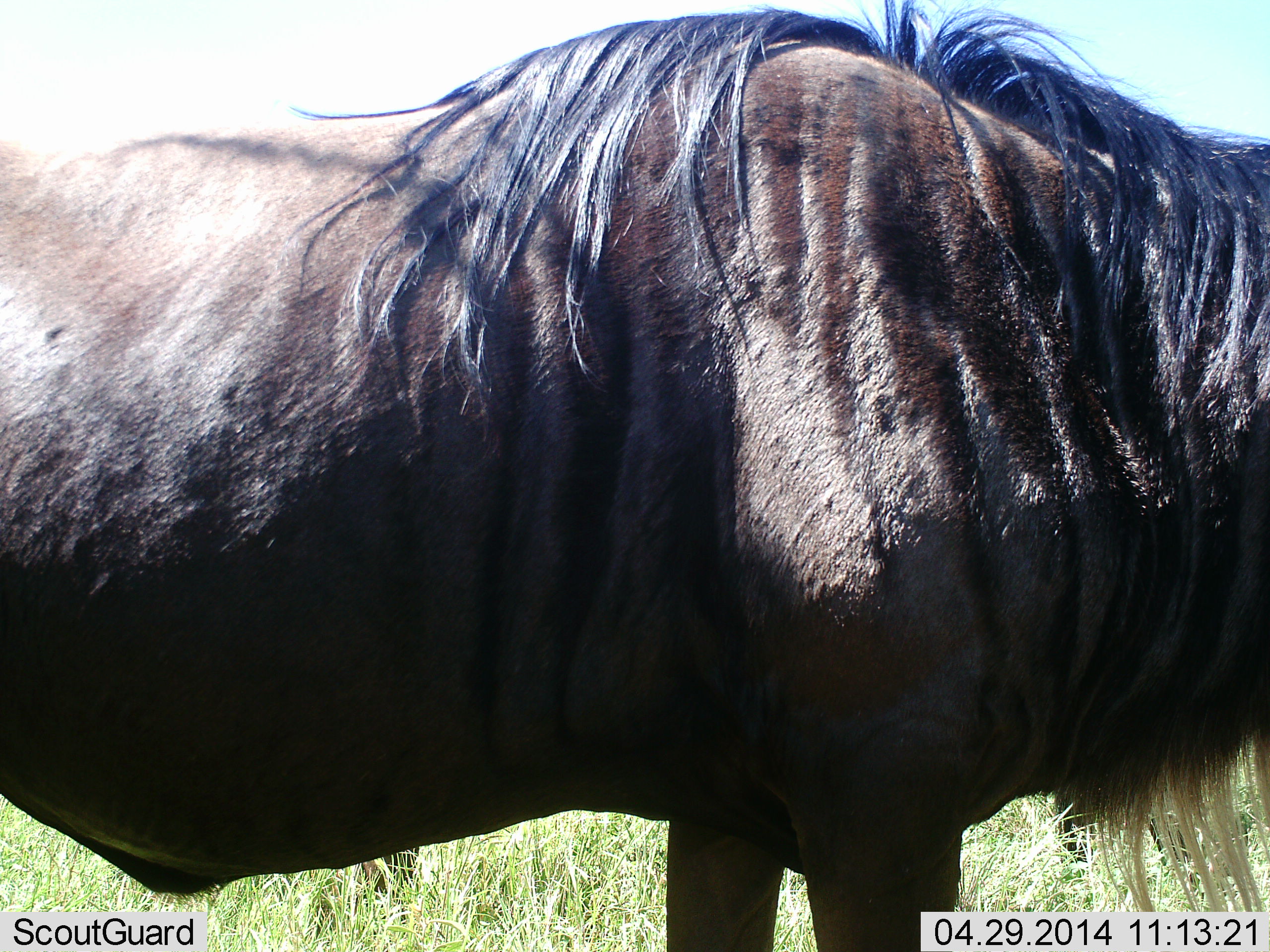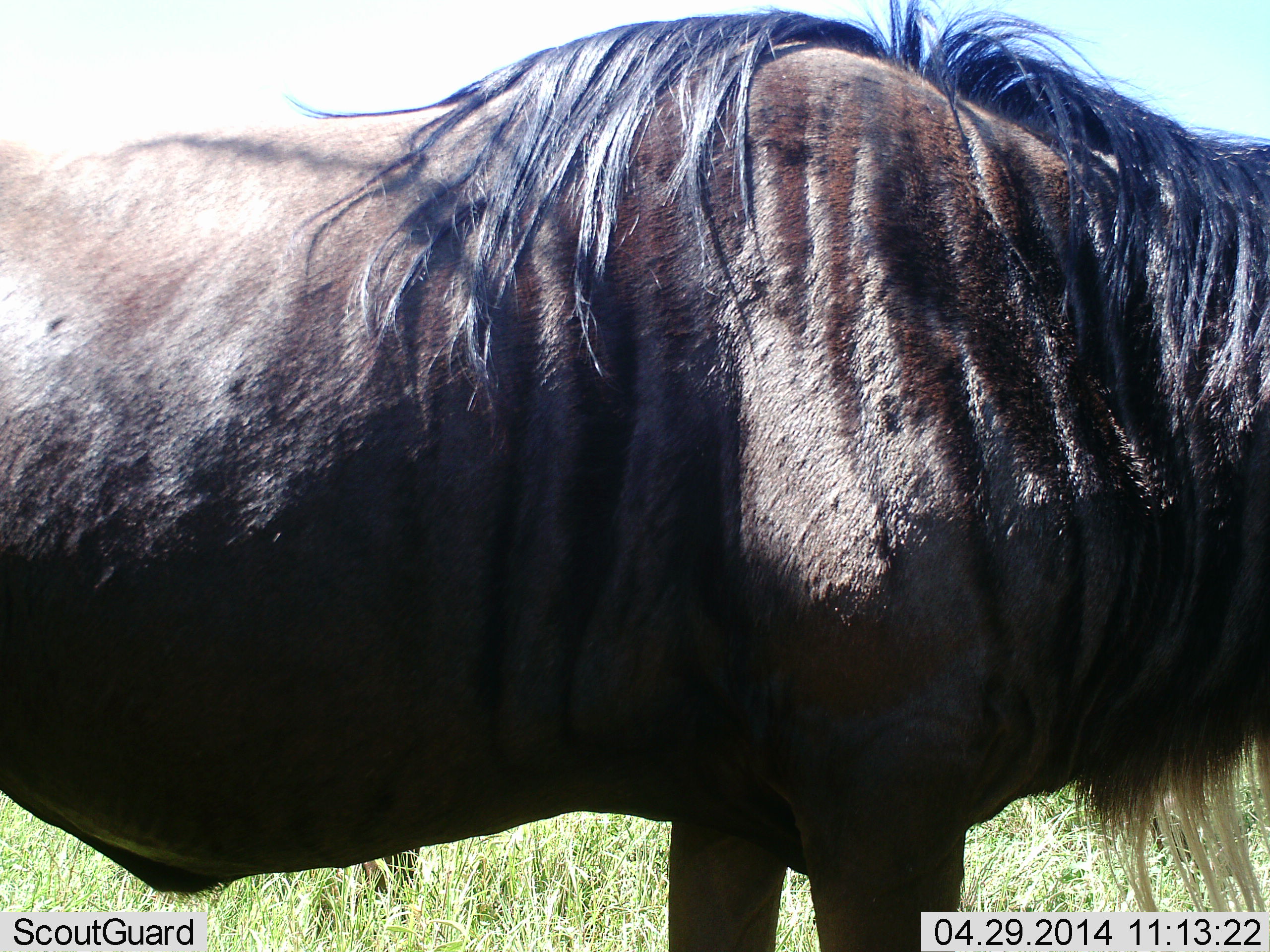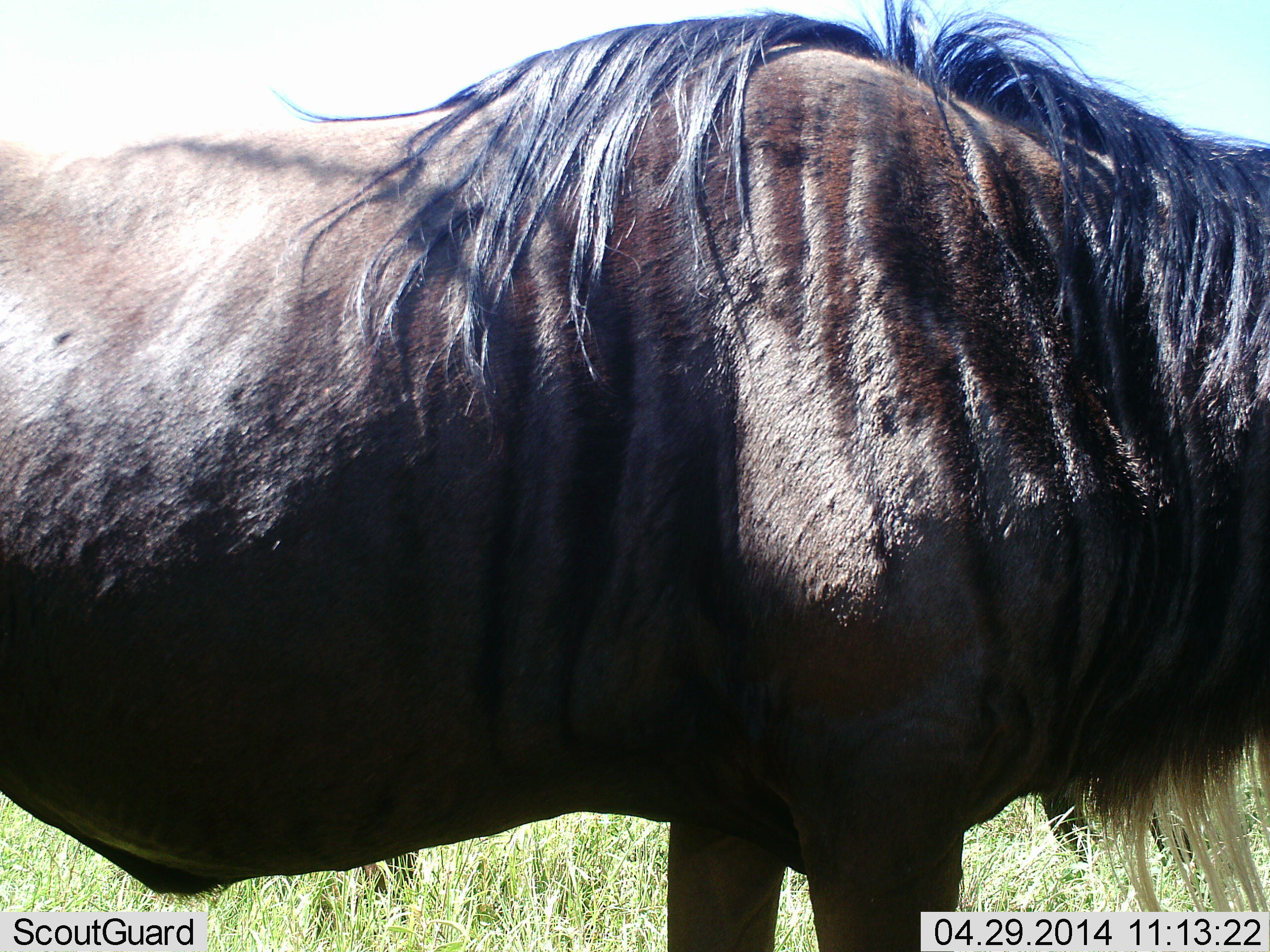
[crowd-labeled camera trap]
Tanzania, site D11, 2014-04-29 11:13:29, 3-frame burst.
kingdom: Animalia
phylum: Chordata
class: Mammalia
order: Artiodactyla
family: Bovidae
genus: Connochaetes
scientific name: Connochaetes taurinus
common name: blue wildebeest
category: wildebeest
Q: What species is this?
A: Wildebeest (blue wildebeest) (Connochaetes taurinus).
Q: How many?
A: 1.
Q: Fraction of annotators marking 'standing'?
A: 100%.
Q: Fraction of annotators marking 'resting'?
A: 10%.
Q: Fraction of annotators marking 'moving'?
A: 0%.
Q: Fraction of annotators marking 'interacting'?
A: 0%.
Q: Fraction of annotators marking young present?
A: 0%.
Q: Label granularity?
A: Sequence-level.